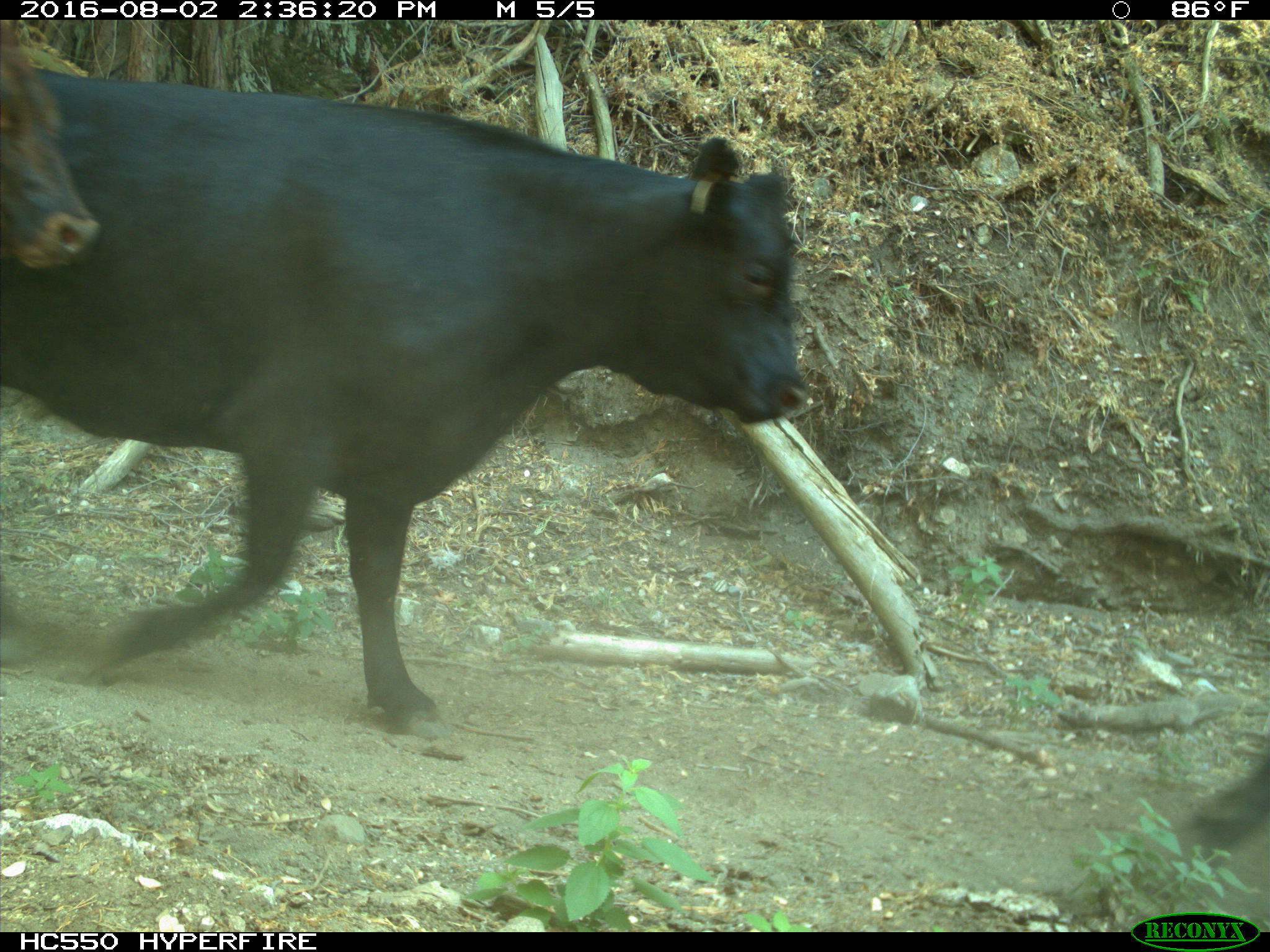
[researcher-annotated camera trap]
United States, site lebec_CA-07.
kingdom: Animalia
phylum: Chordata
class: Mammalia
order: Artiodactyla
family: Bovidae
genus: Bos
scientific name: Bos taurus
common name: domestic cow